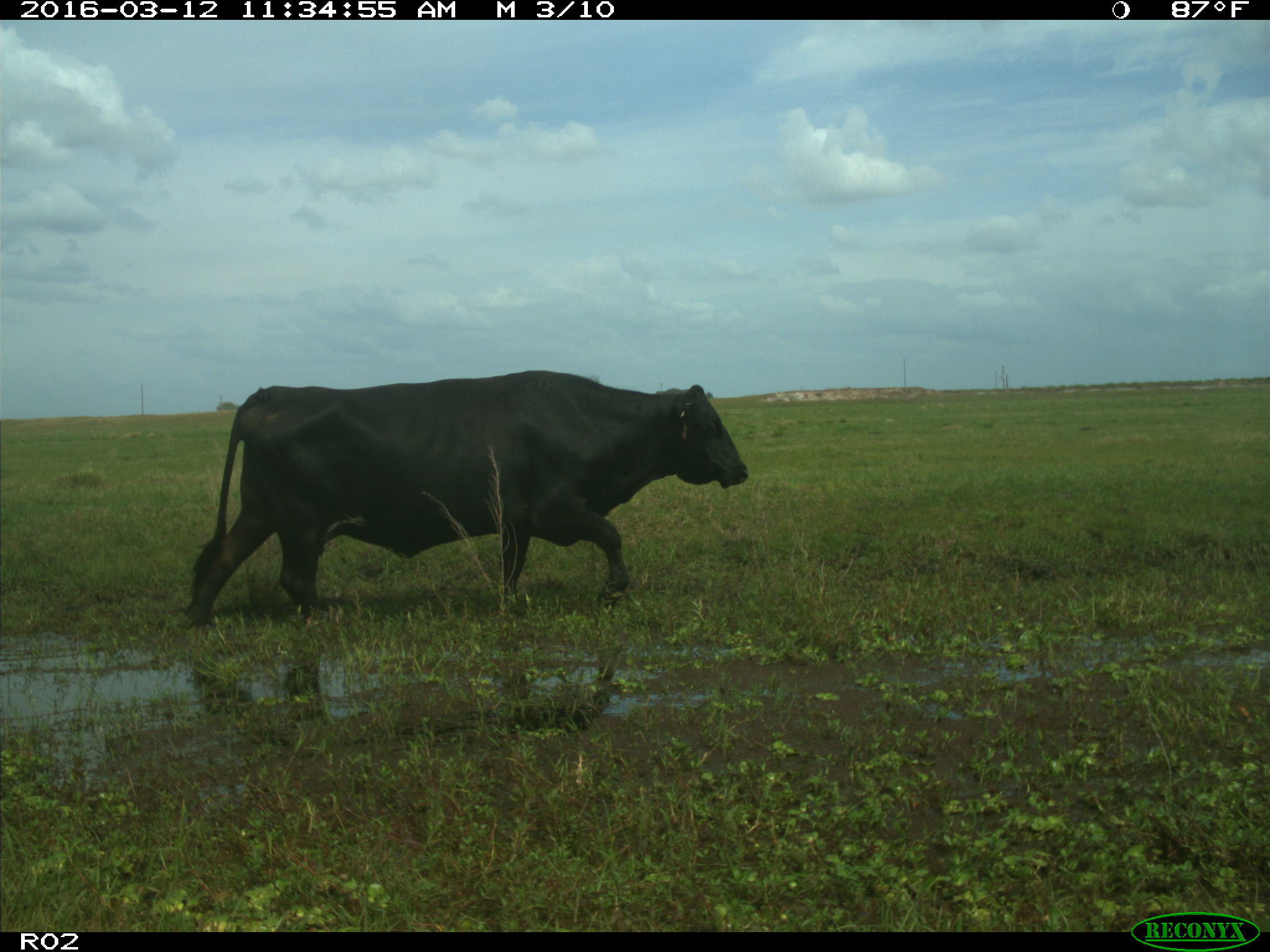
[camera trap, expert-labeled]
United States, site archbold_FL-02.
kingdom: Animalia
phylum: Chordata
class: Mammalia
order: Artiodactyla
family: Bovidae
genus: Bos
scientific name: Bos taurus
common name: domestic cow